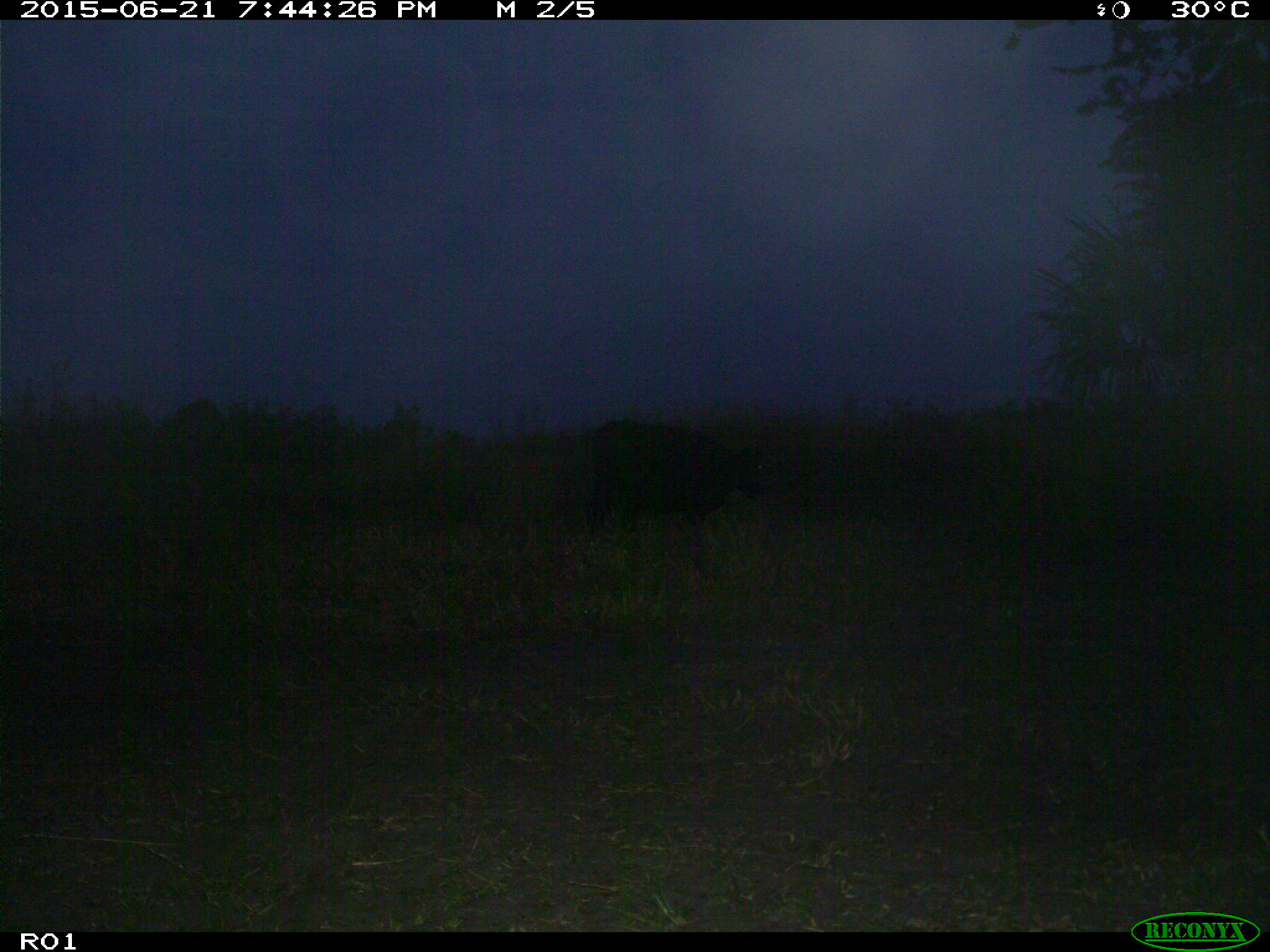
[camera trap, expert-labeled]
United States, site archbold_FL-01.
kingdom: Animalia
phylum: Chordata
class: Mammalia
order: Artiodactyla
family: Bovidae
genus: Bos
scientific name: Bos taurus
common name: domestic cow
Bos taurus (domestic cow).